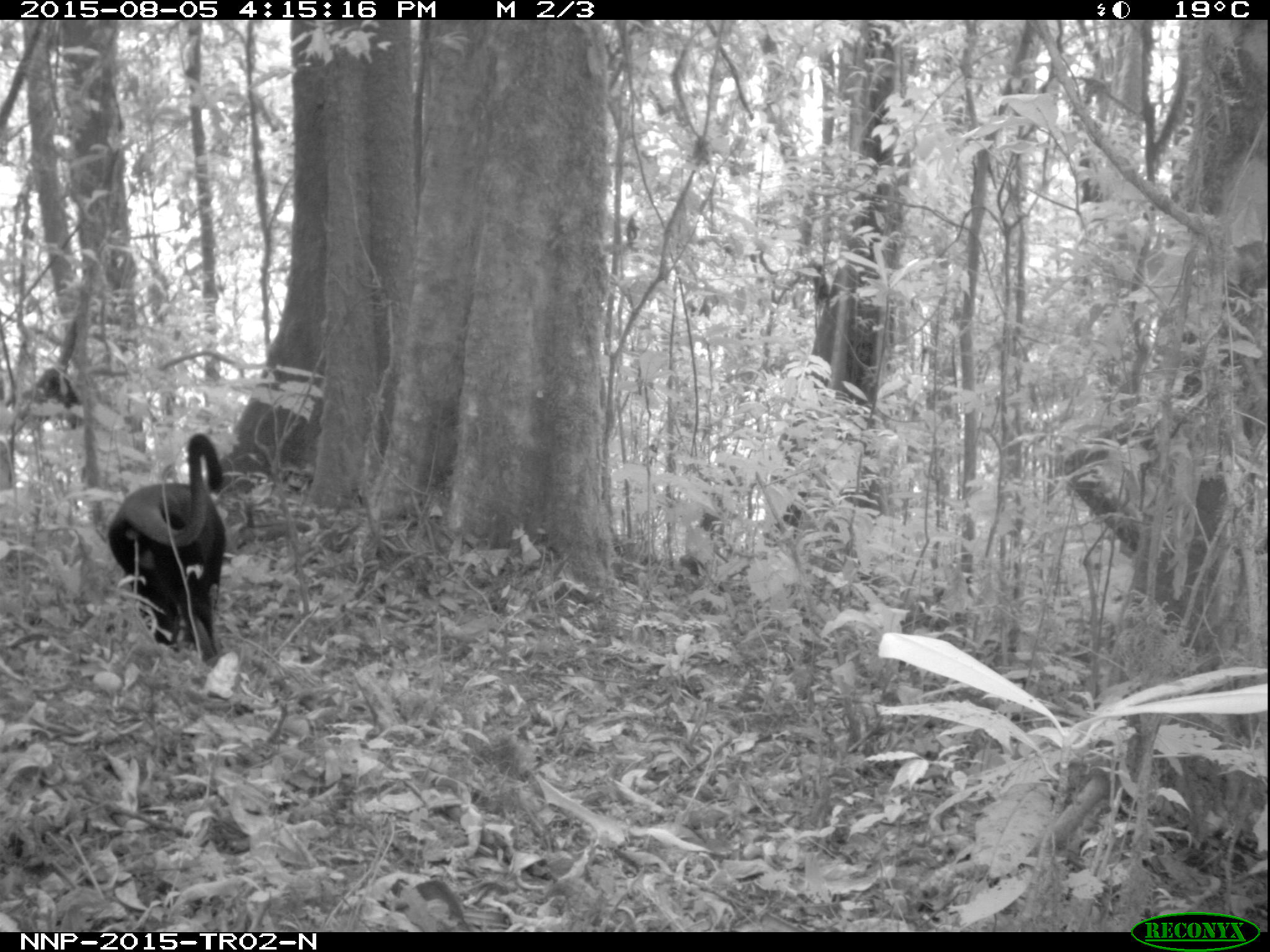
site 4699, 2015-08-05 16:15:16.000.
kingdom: Animalia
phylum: Chordata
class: Mammalia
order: Primates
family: Cercopithecidae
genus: Allochrocebus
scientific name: Allochrocebus lhoesti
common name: l'hoest's monkey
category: cercopithecus lhoesti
Cercopithecus lhoesti (l'hoest's monkey) (Allochrocebus lhoesti), count 1.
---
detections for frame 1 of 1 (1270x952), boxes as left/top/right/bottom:
cercopithecus lhoesti: 106/432/226/662